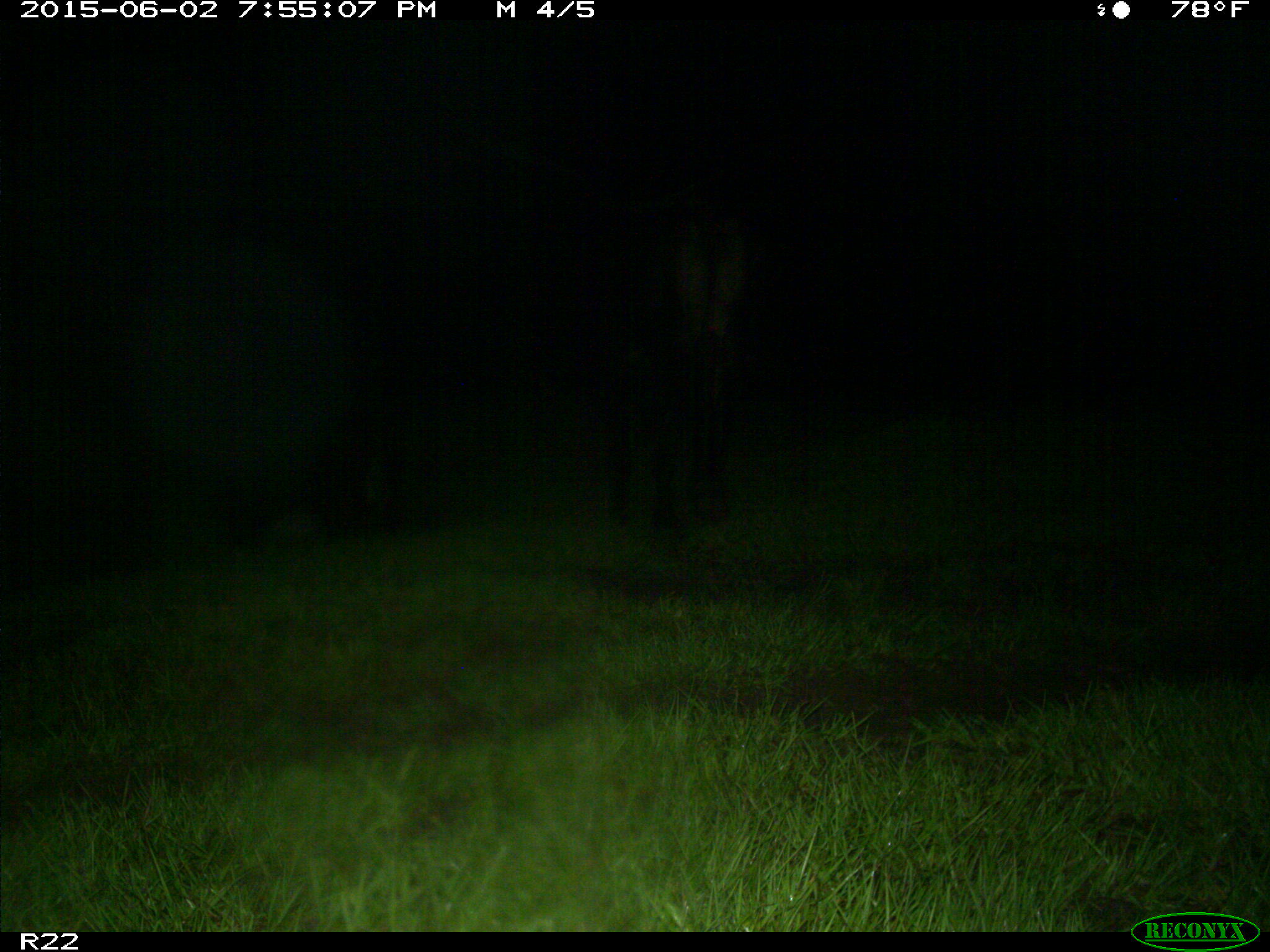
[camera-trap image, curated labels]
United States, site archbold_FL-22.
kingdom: Animalia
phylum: Chordata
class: Aves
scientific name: Aves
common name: birds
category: unidentified bird